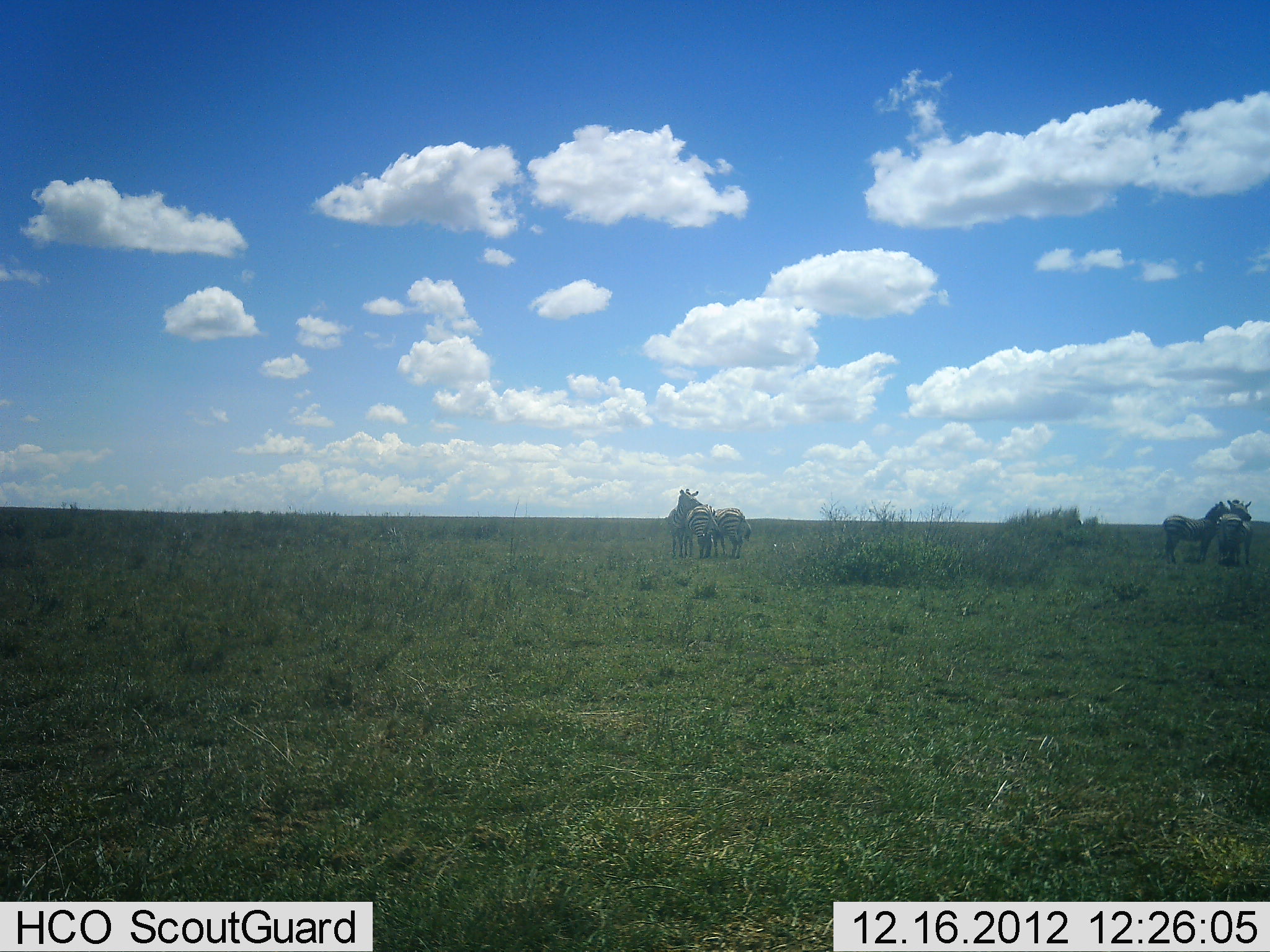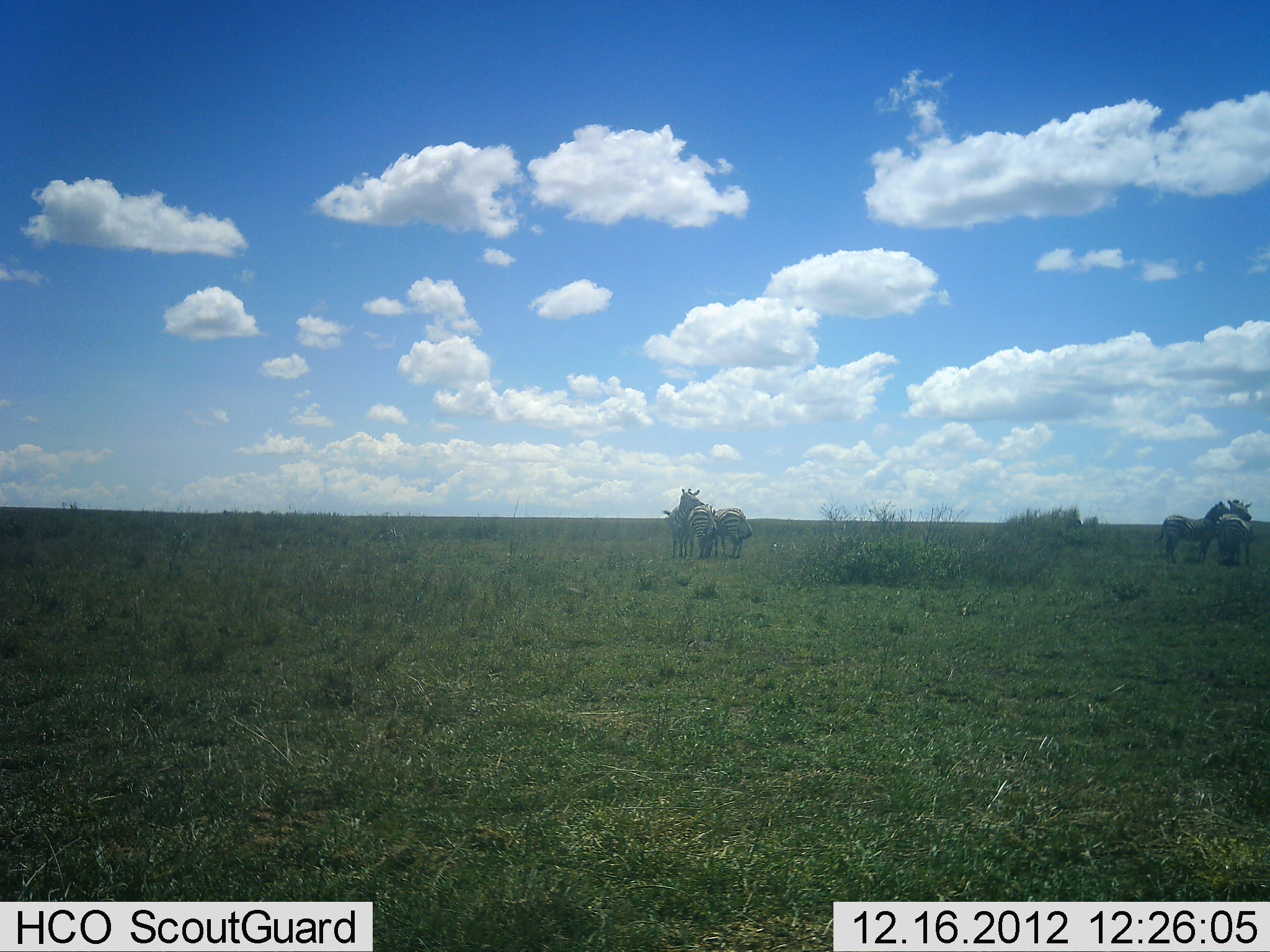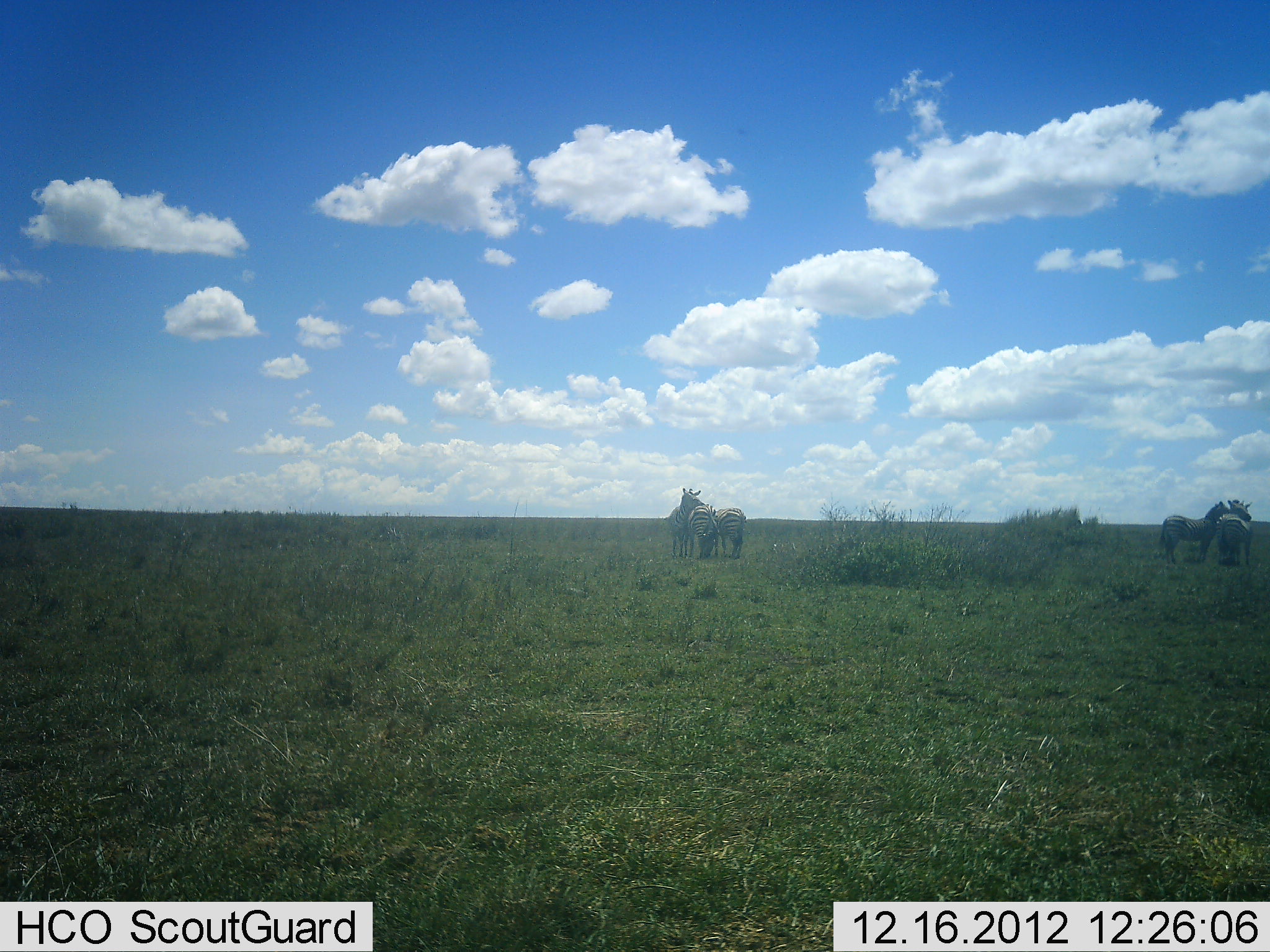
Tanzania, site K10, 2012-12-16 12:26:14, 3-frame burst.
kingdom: Animalia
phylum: Chordata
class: Mammalia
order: Perissodactyla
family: Equidae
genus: Equus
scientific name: Equus quagga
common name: plains zebra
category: zebra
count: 5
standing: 71%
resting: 0%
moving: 0%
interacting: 43%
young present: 0%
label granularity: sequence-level